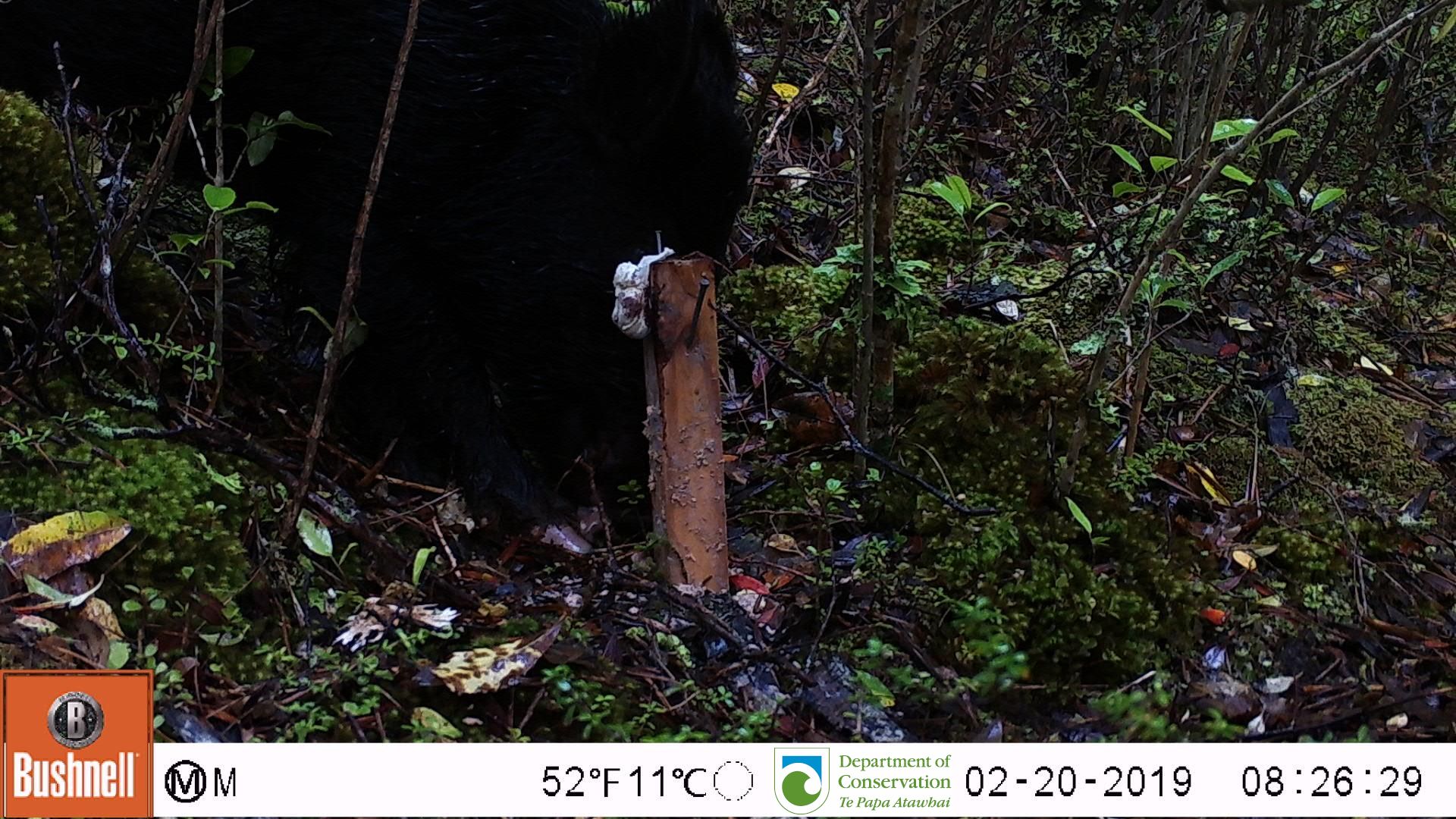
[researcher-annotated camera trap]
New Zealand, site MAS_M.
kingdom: Animalia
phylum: Chordata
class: Mammalia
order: Artiodactyla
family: Suidae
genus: Sus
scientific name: Sus scrofa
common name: pig